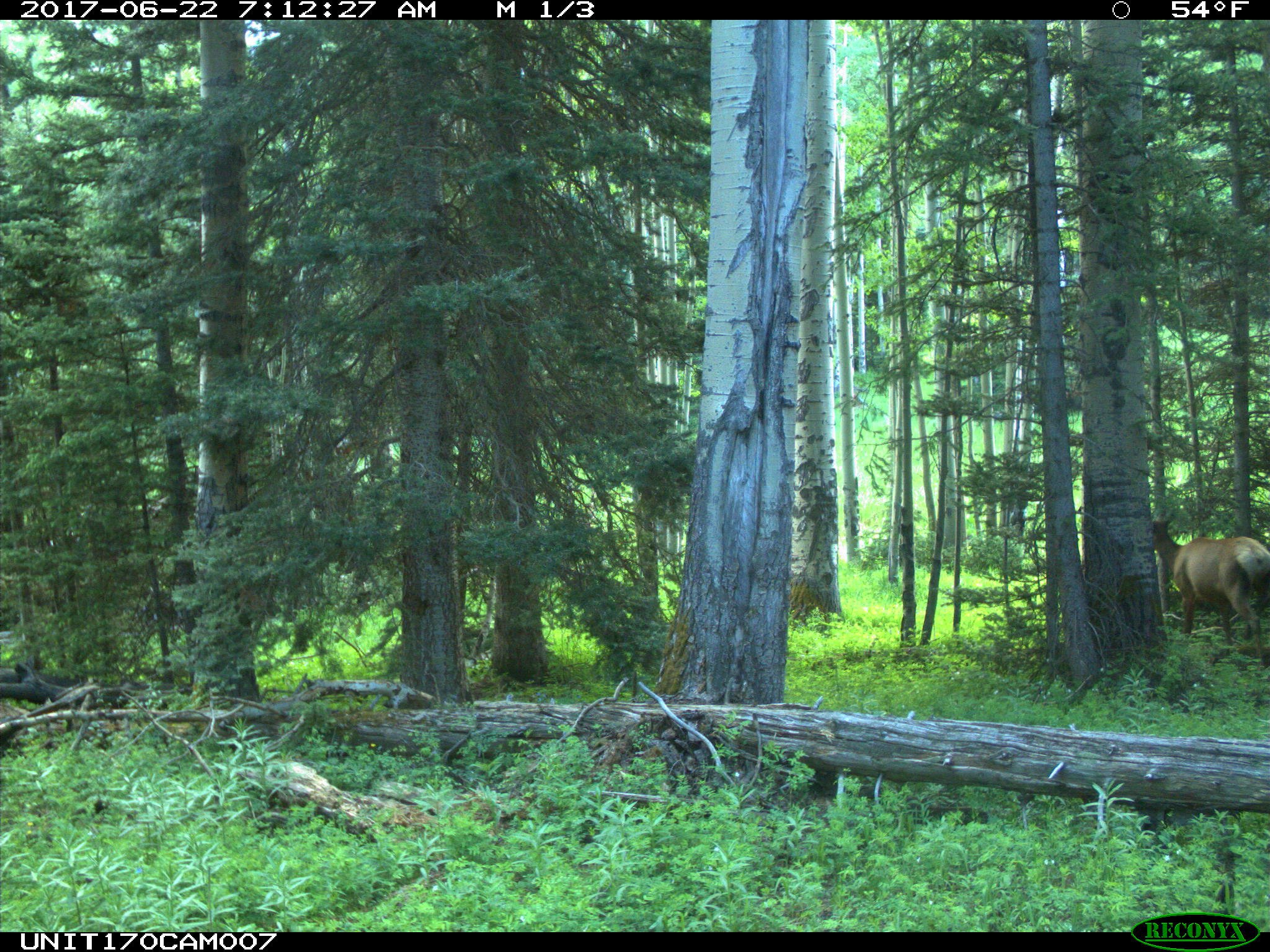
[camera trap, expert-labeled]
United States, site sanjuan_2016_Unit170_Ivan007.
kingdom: Animalia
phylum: Chordata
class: Mammalia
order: Artiodactyla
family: Cervidae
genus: Cervus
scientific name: Cervus elaphus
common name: red deer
Cervus elaphus (red deer).